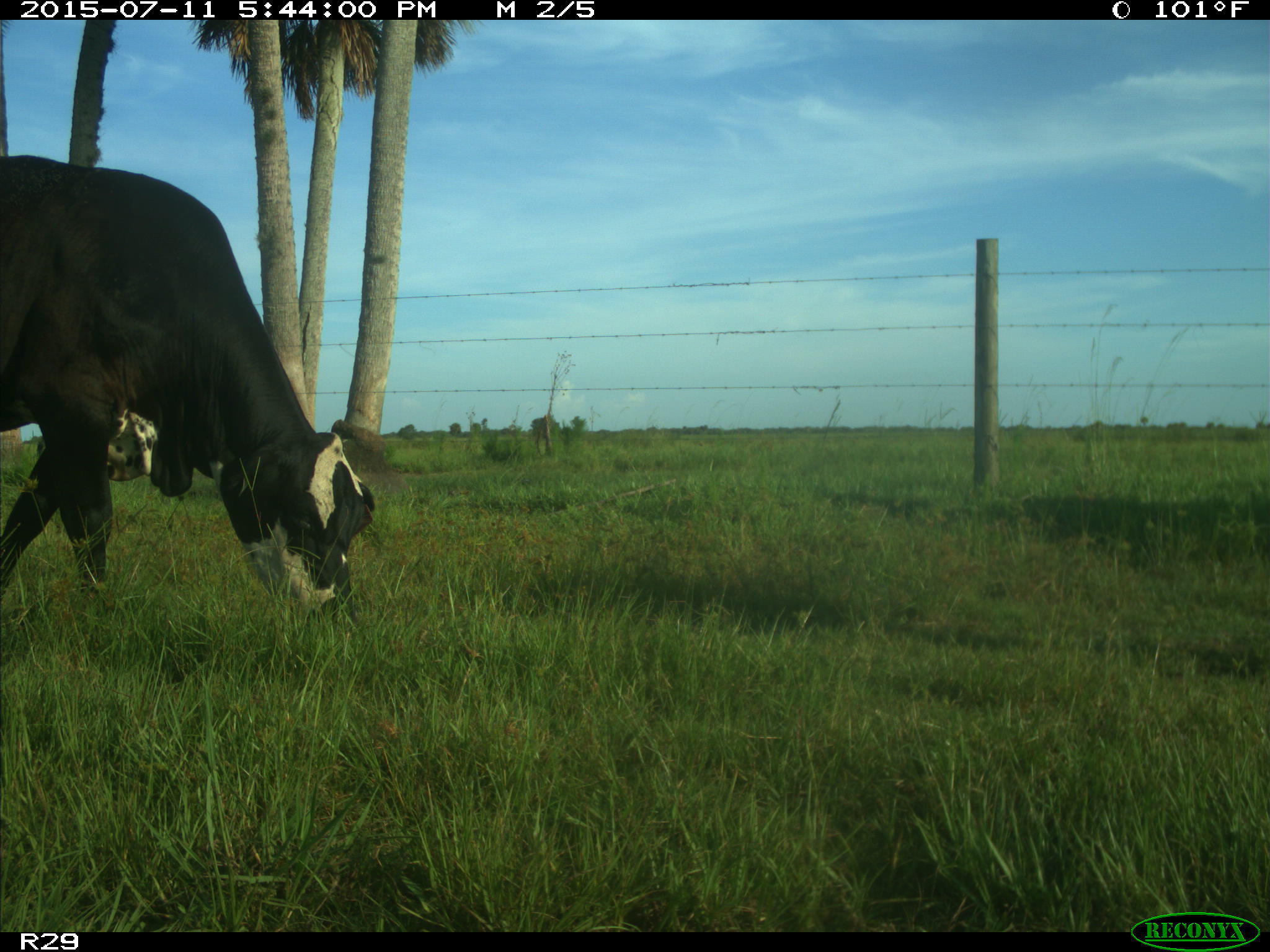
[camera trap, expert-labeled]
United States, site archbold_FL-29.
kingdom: Animalia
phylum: Chordata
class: Mammalia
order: Artiodactyla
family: Bovidae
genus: Bos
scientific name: Bos taurus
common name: domestic cow